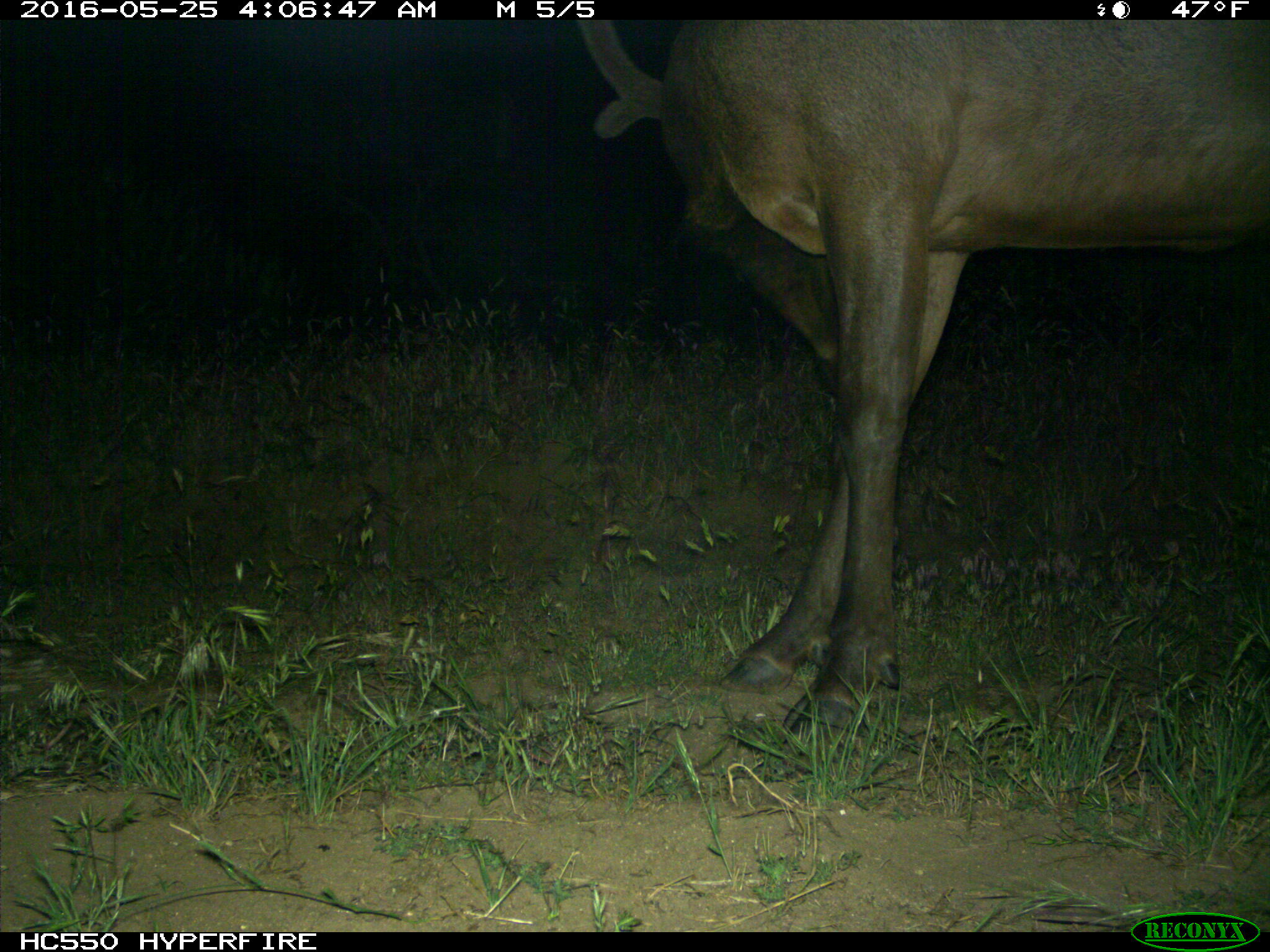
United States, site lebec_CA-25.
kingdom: Animalia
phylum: Chordata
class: Mammalia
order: Artiodactyla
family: Cervidae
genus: Cervus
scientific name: Cervus canadensis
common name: elk